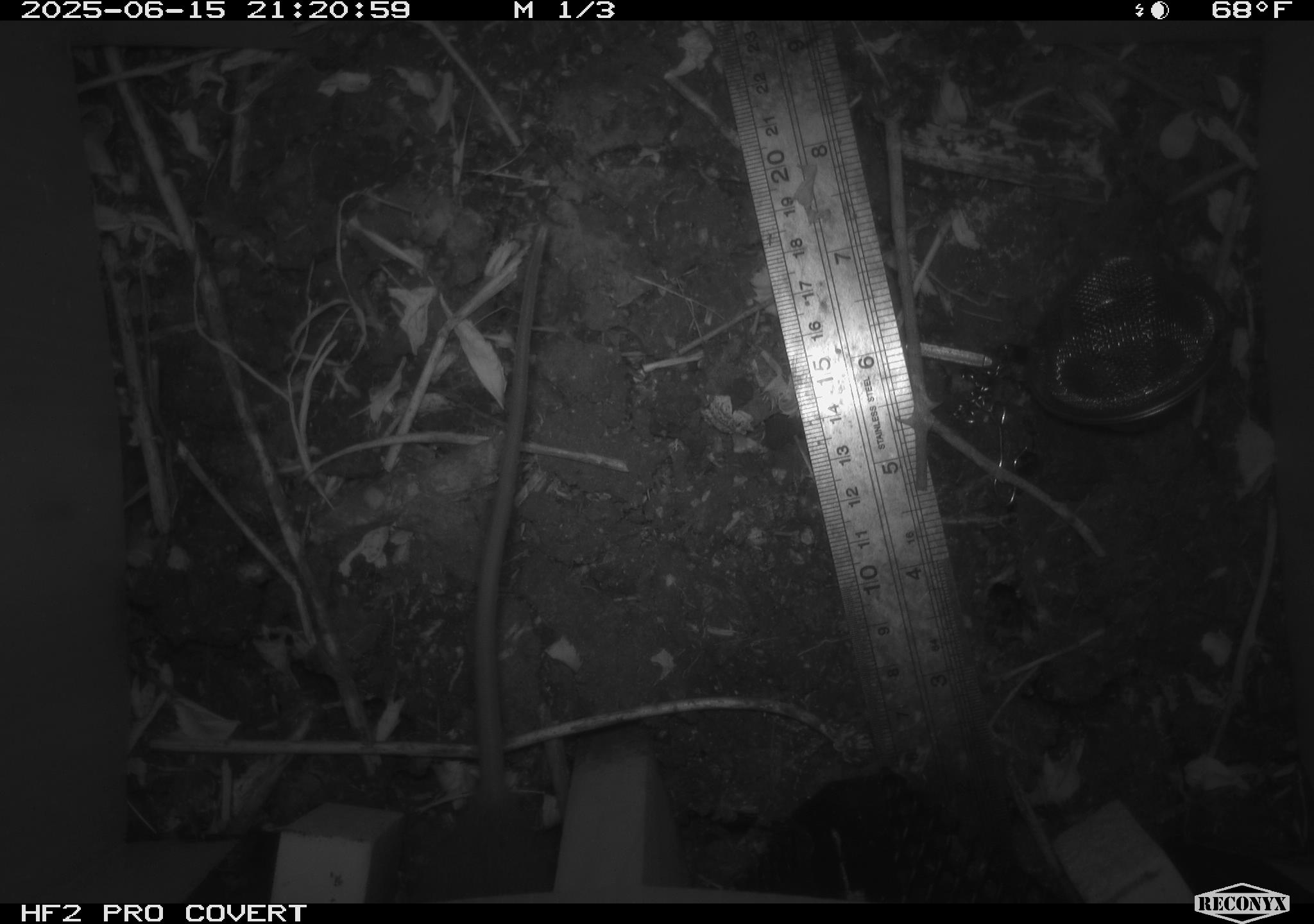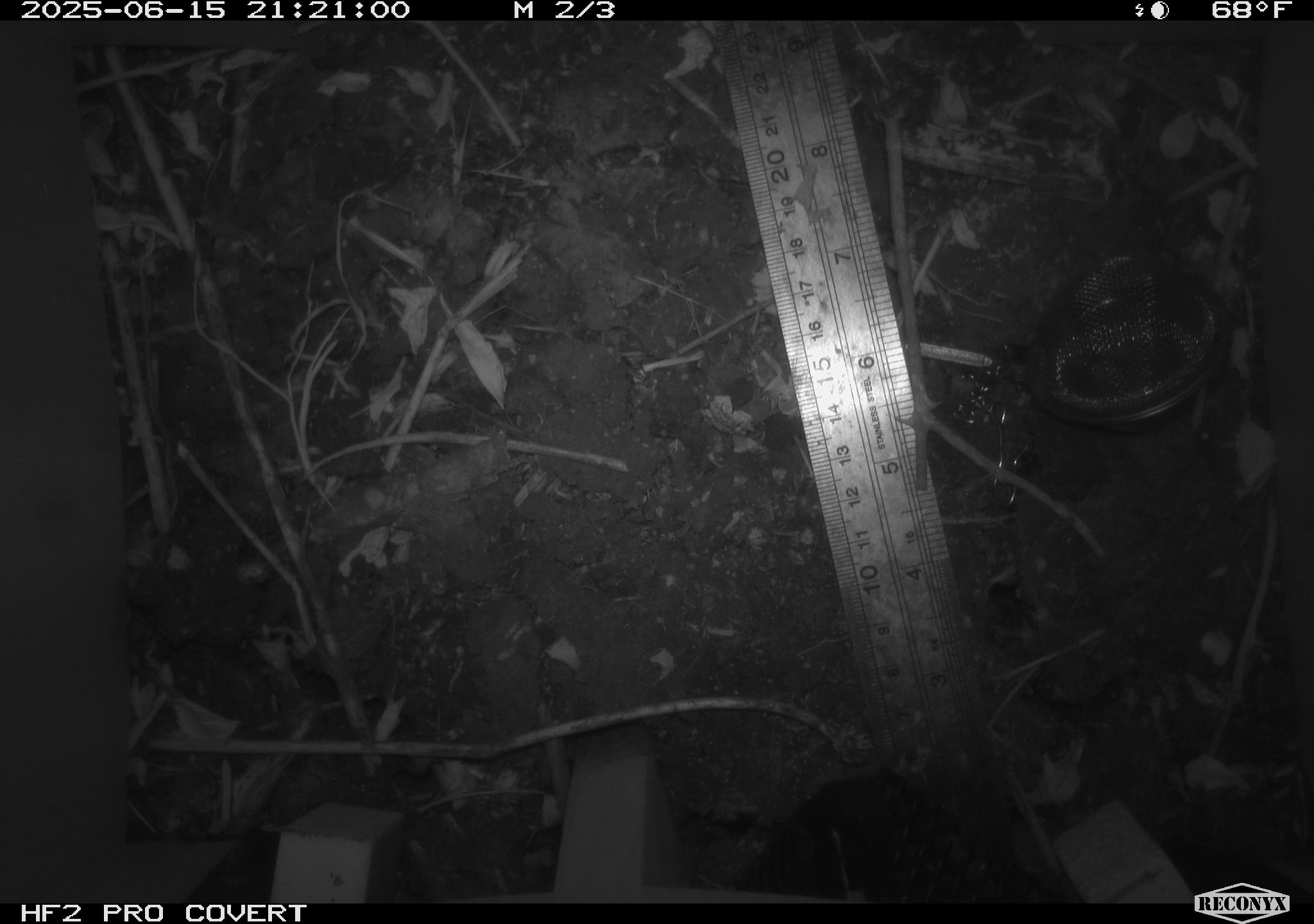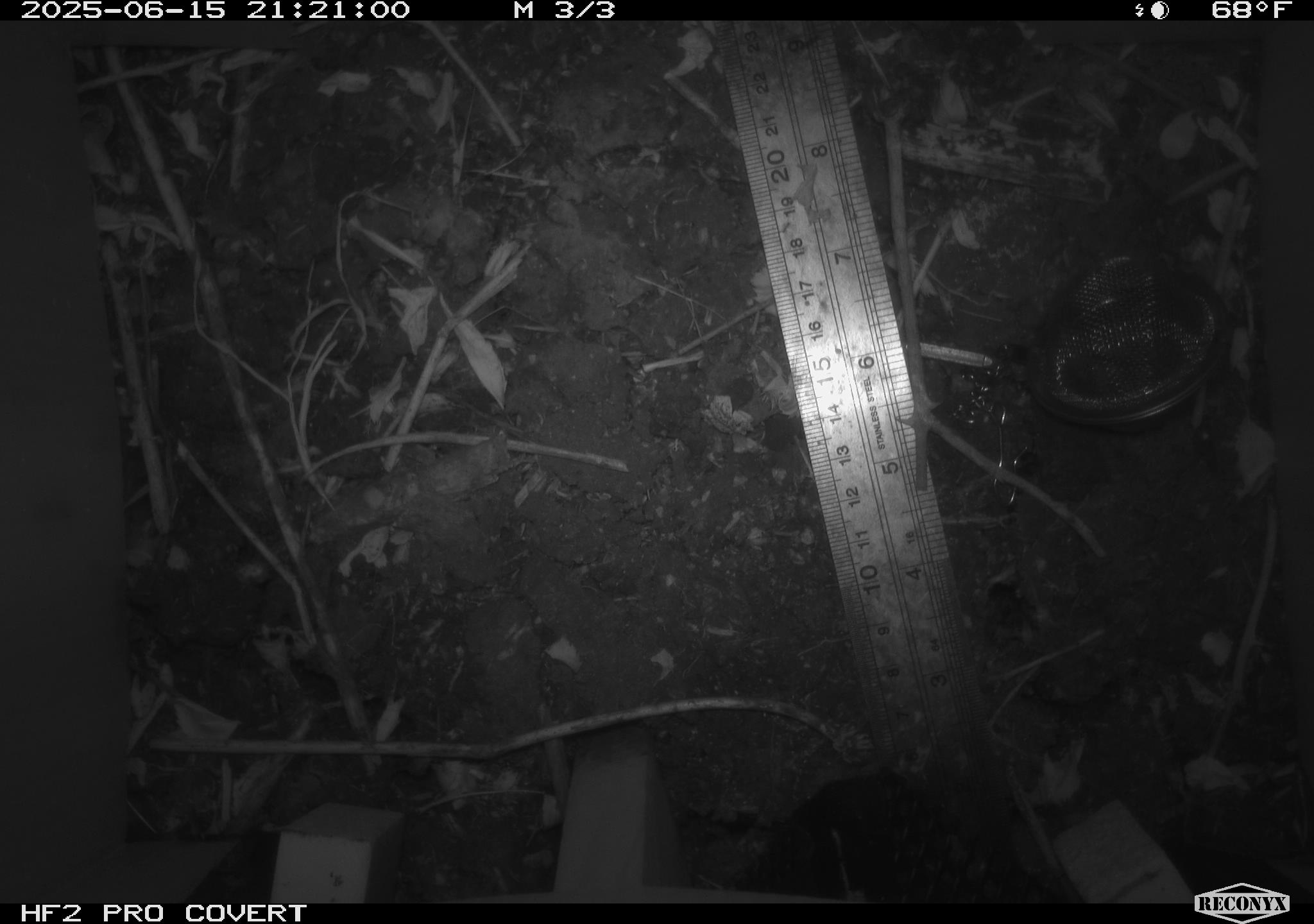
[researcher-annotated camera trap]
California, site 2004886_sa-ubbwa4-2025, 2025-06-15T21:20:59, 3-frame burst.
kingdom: Animalia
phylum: Chordata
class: Mammalia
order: Rodentia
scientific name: Rodentia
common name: rodent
Rodent (Rodentia).